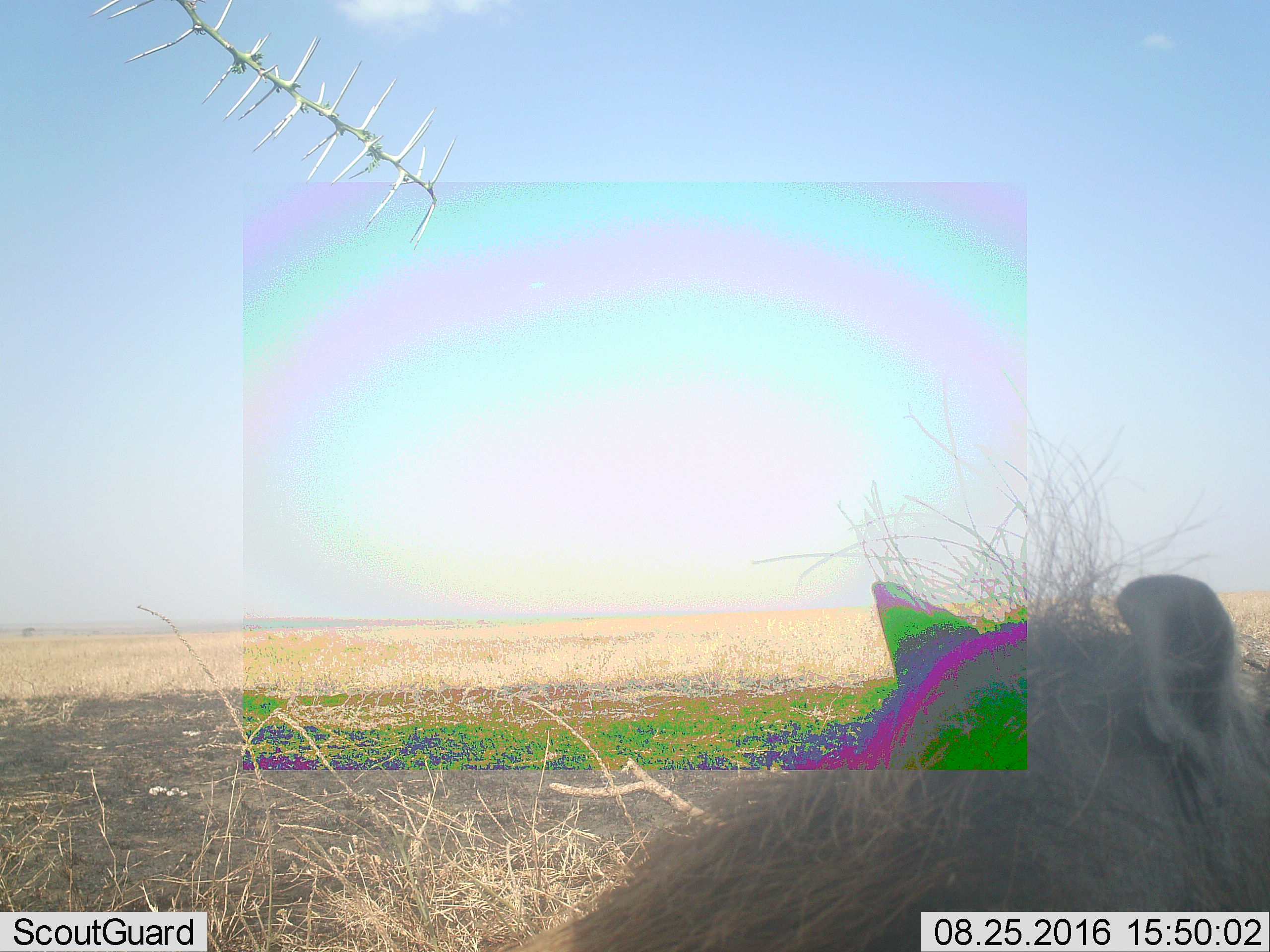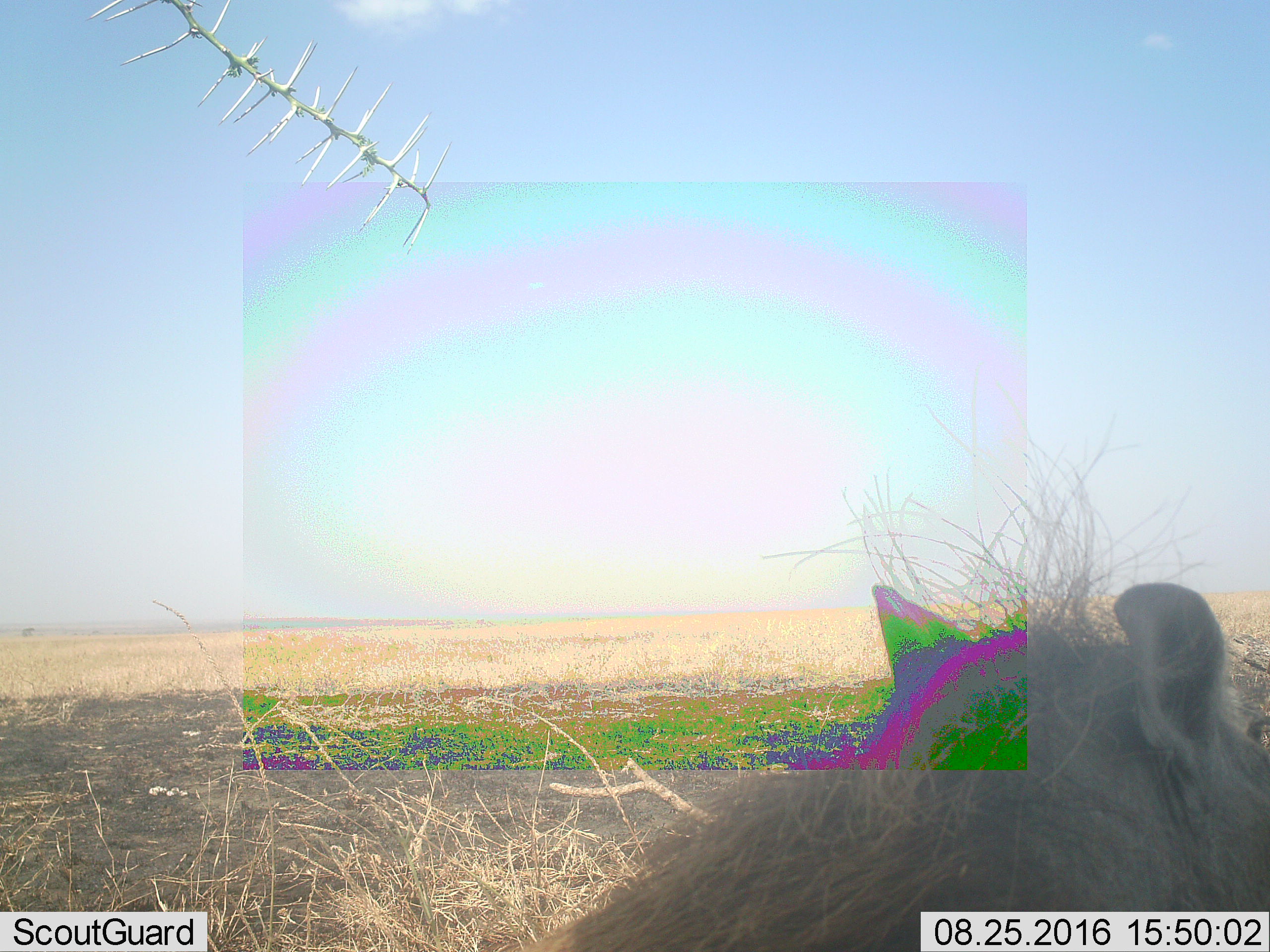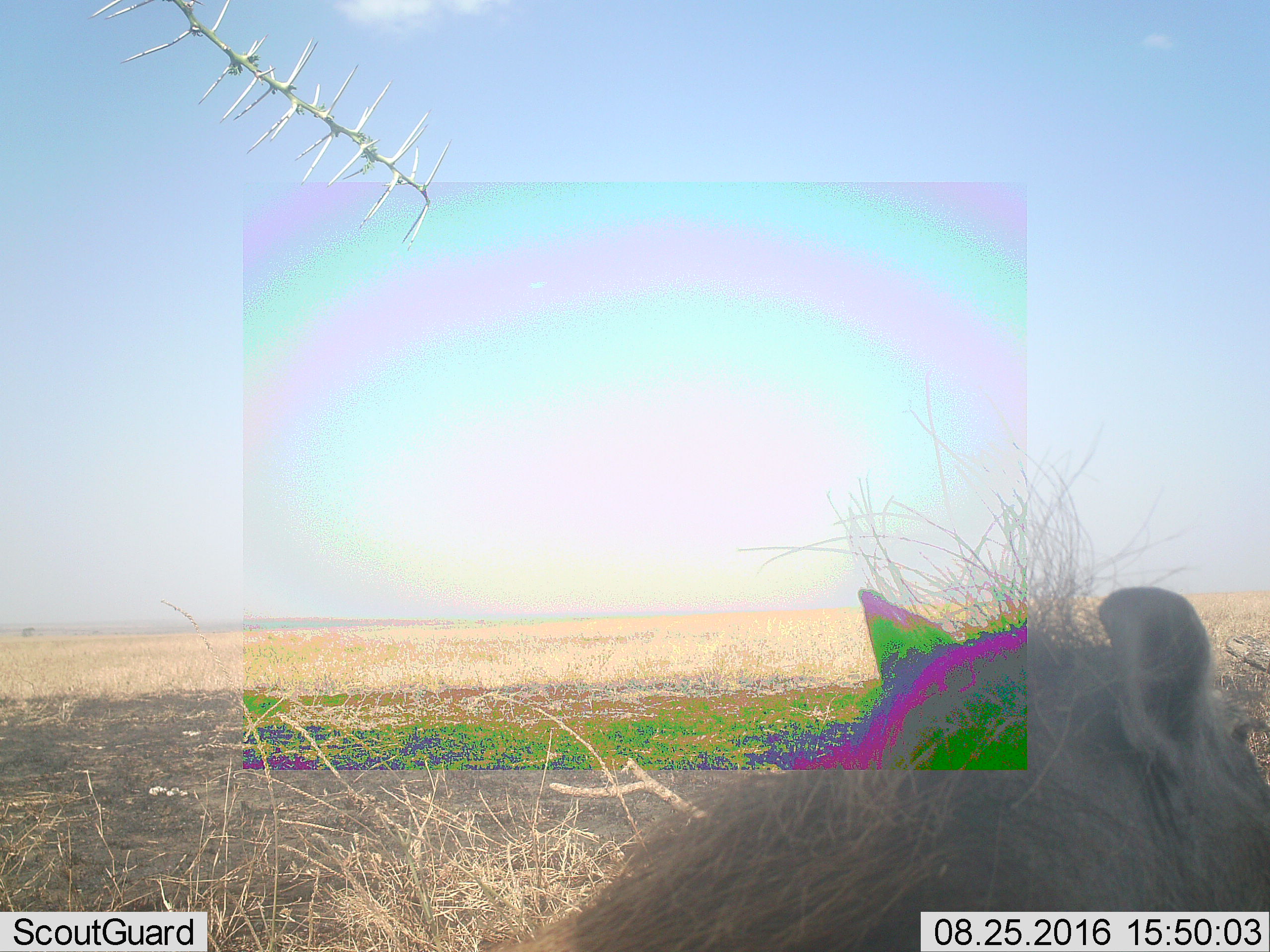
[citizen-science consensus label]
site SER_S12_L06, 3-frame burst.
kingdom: Animalia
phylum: Chordata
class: Mammalia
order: Artiodactyla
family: Suidae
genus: Phacochoerus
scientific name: Phacochoerus africanus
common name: warthog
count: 1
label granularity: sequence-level